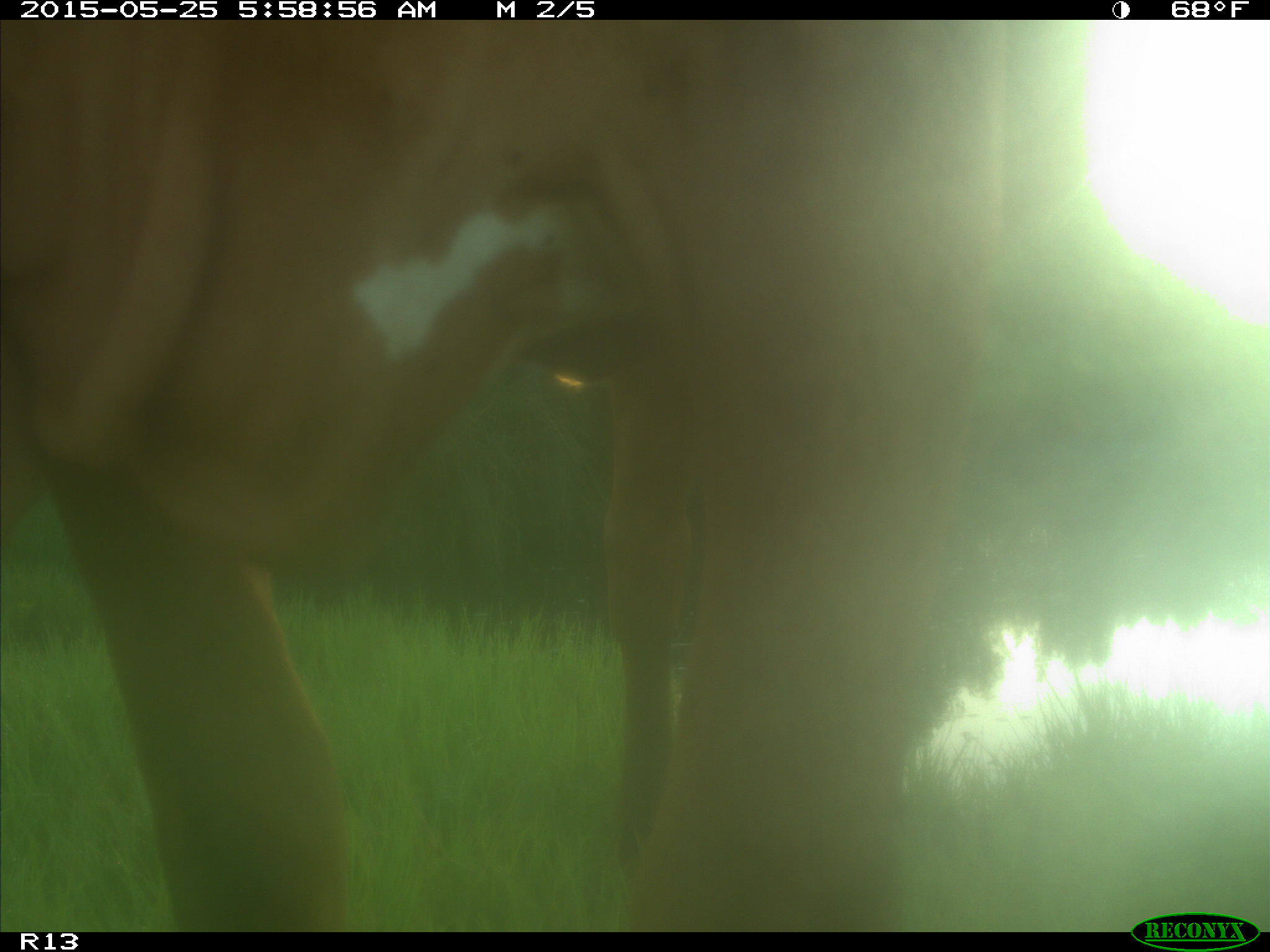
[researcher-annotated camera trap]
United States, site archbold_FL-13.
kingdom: Animalia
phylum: Chordata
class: Mammalia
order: Artiodactyla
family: Bovidae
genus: Bos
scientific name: Bos taurus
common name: domestic cow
Bos taurus (domestic cow).